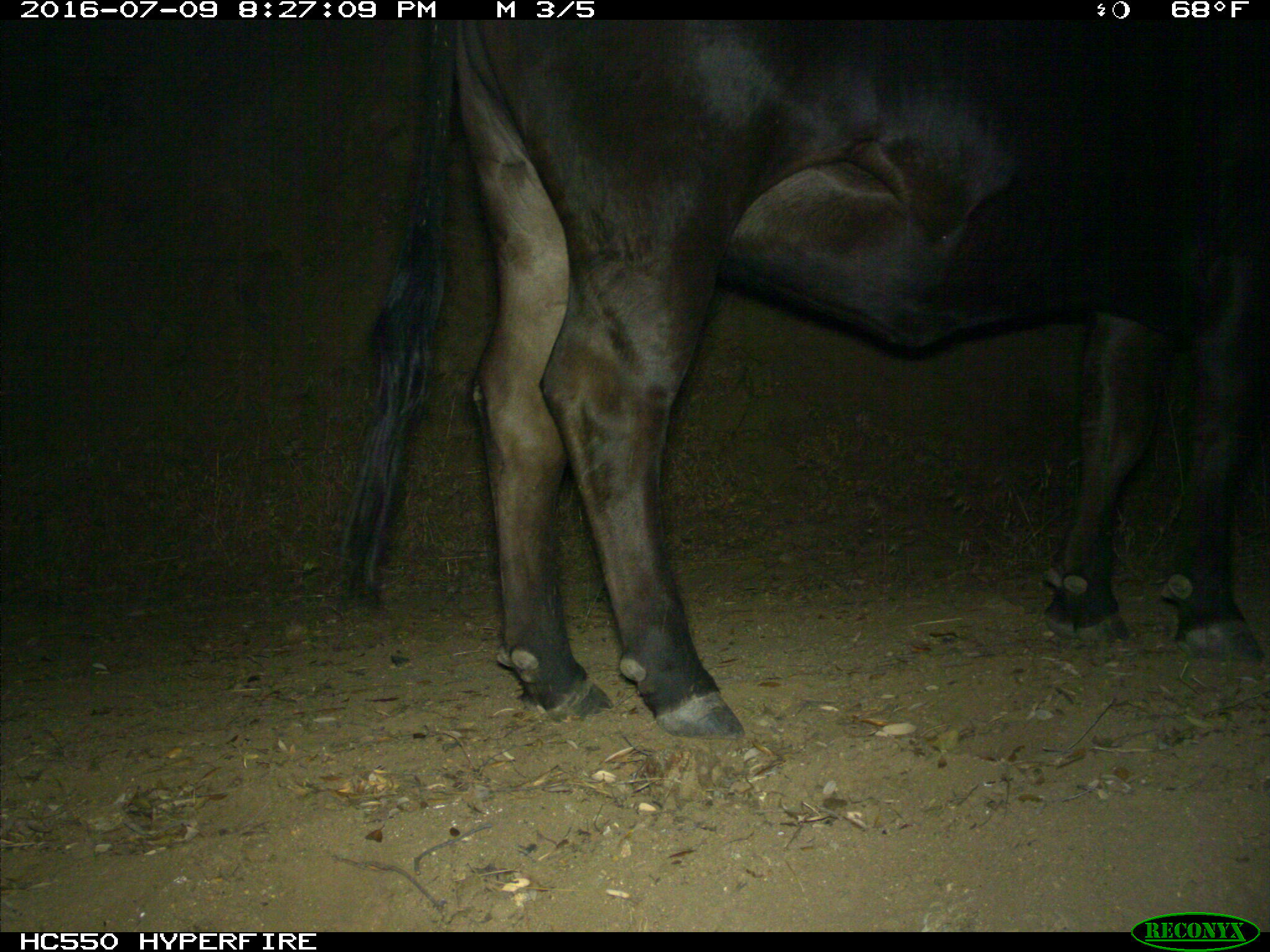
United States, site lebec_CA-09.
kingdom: Animalia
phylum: Chordata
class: Mammalia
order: Artiodactyla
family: Bovidae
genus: Bos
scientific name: Bos taurus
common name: domestic cow